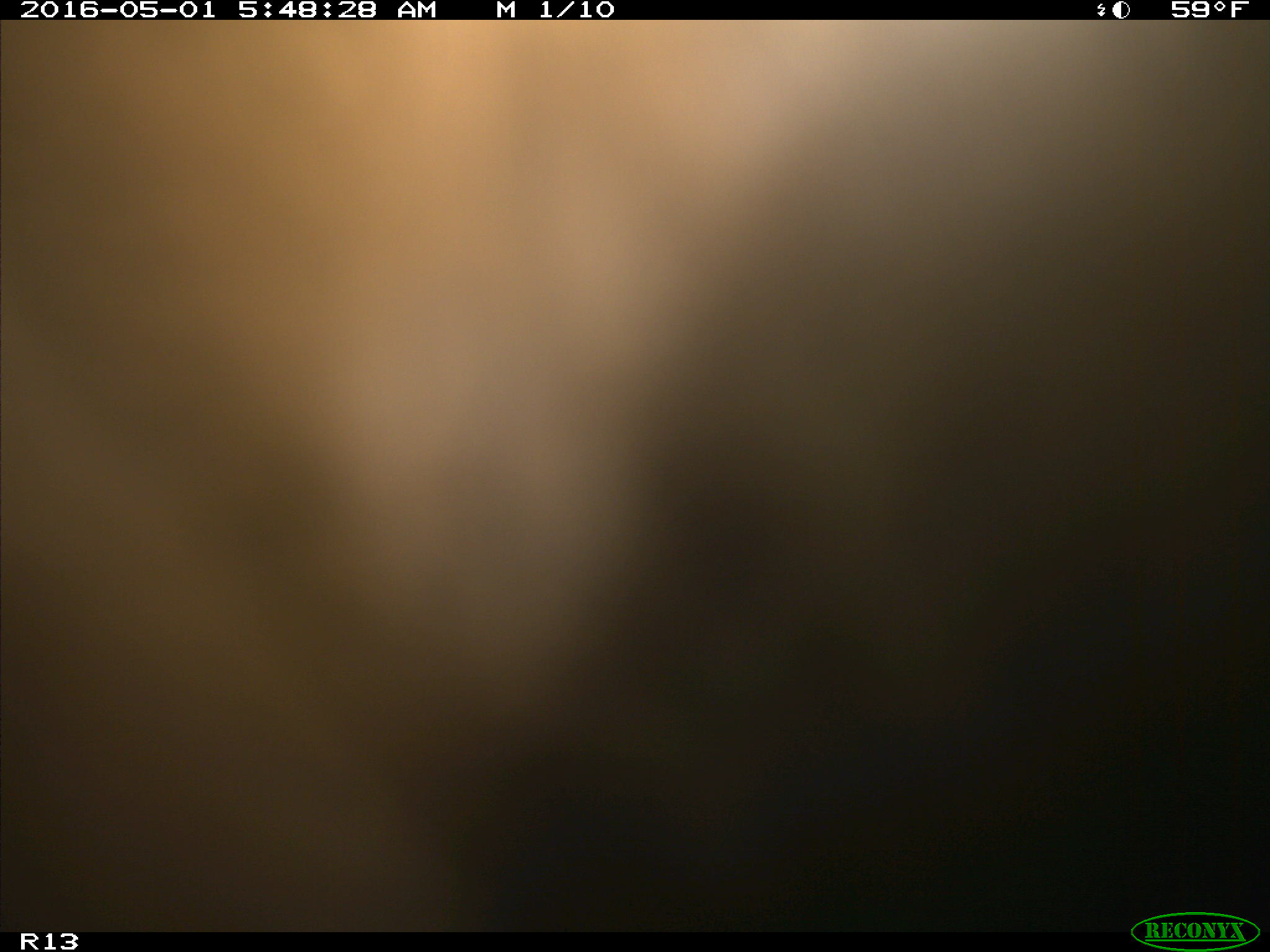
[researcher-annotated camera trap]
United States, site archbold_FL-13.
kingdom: Animalia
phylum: Chordata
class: Mammalia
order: Artiodactyla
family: Bovidae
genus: Bos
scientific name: Bos taurus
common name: domestic cow